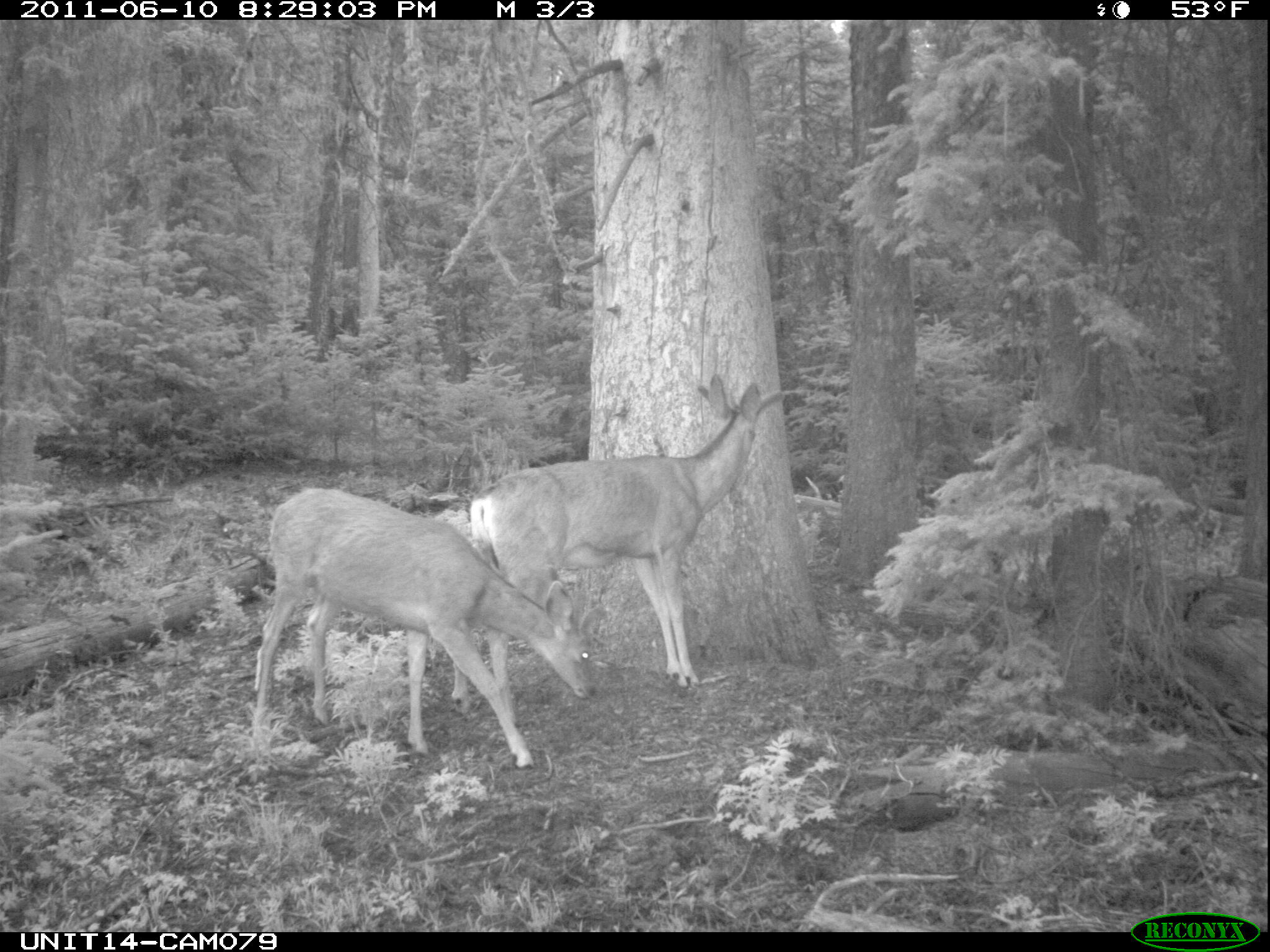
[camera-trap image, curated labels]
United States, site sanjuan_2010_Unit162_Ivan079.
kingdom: Animalia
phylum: Chordata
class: Mammalia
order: Artiodactyla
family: Cervidae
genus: Odocoileus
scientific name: Odocoileus hemionus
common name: mule deer